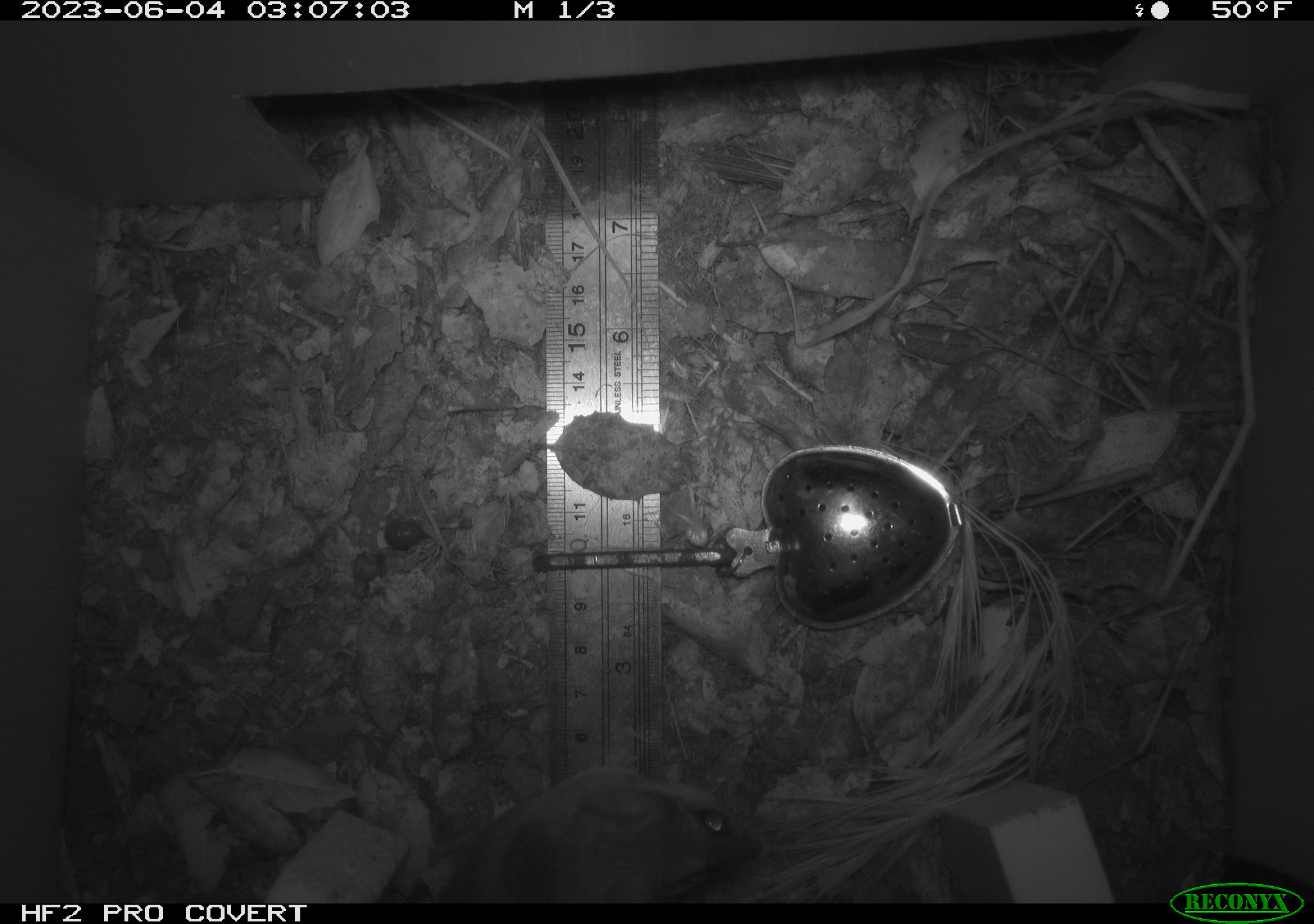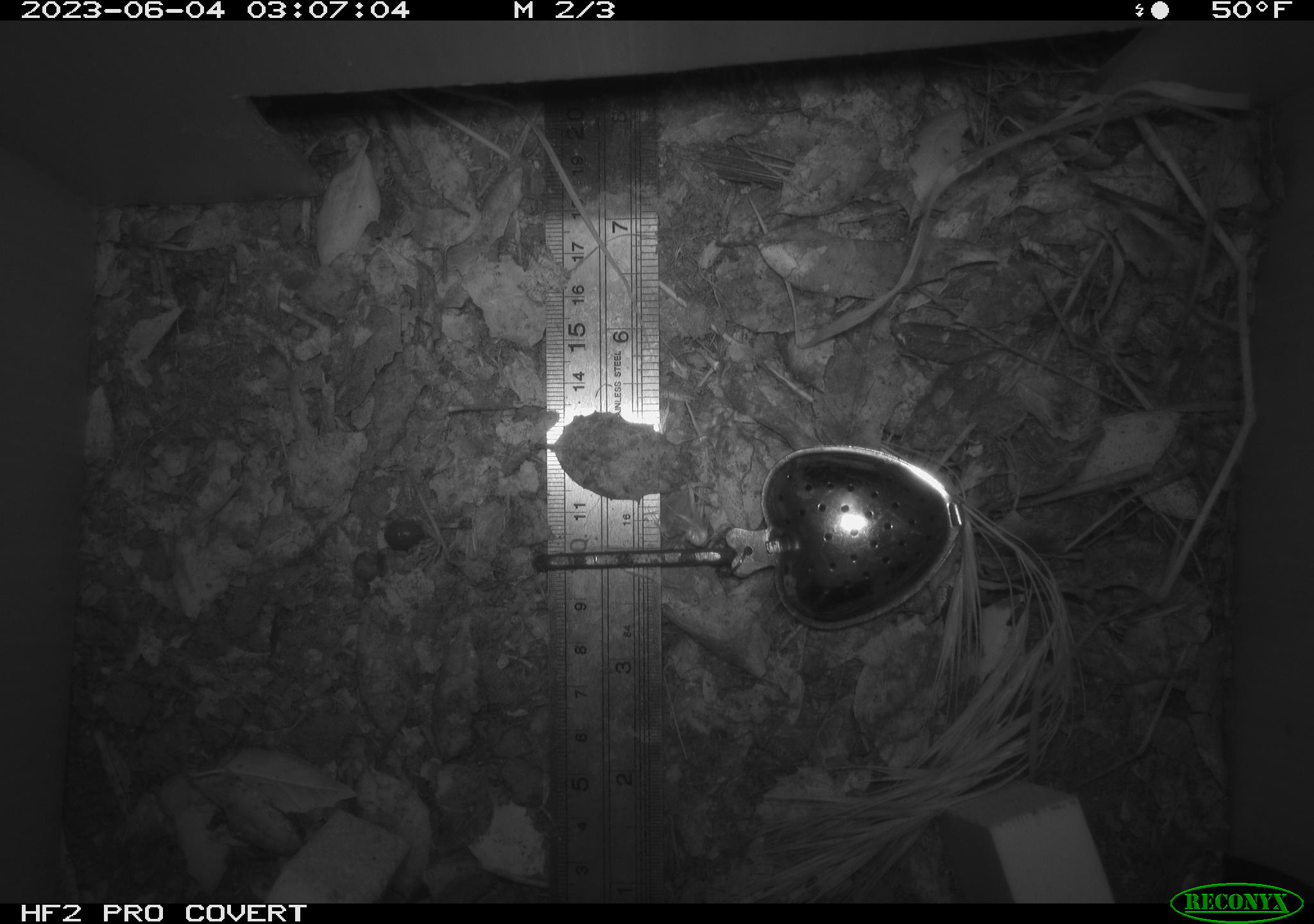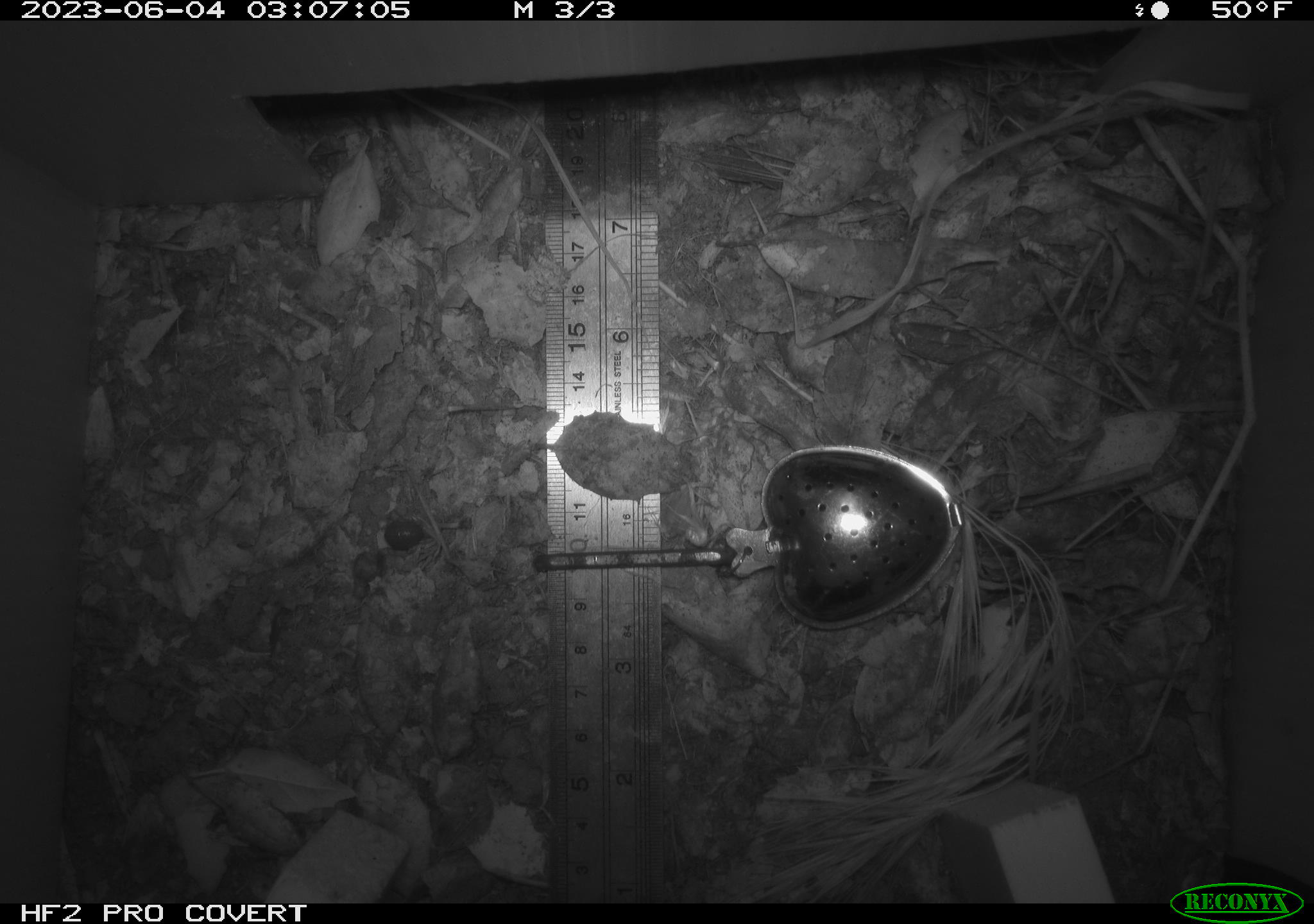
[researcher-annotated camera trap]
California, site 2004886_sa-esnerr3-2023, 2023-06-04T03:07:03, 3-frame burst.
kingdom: Animalia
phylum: Chordata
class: Mammalia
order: Rodentia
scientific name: Rodentia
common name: mouse species